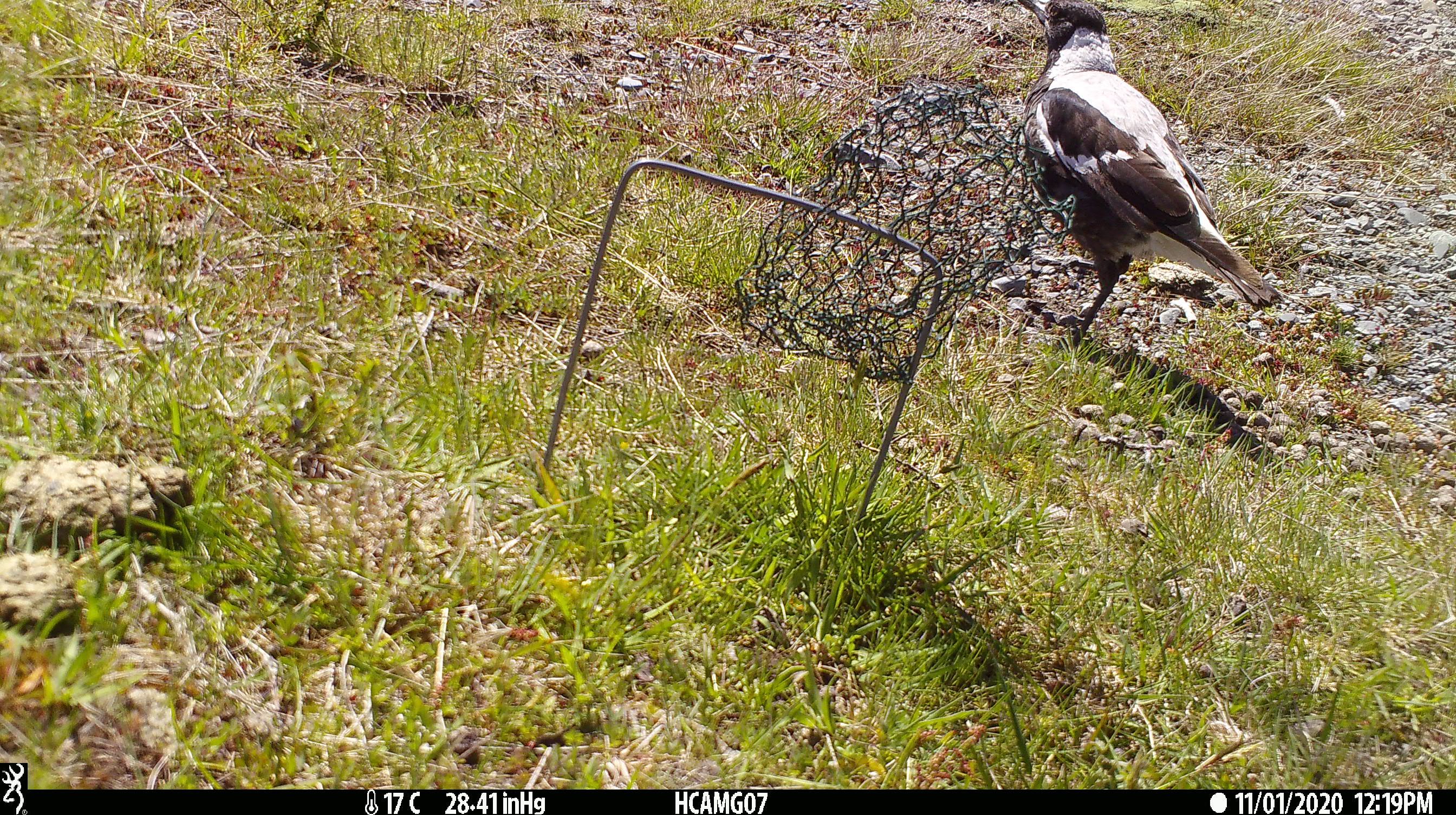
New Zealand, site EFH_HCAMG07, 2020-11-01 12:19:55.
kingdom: Animalia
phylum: Chordata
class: Aves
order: Passeriformes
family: Artamidae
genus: Gymnorhina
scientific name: Gymnorhina tibicen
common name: australian magpie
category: magpie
Magpie (australian magpie) (Gymnorhina tibicen).